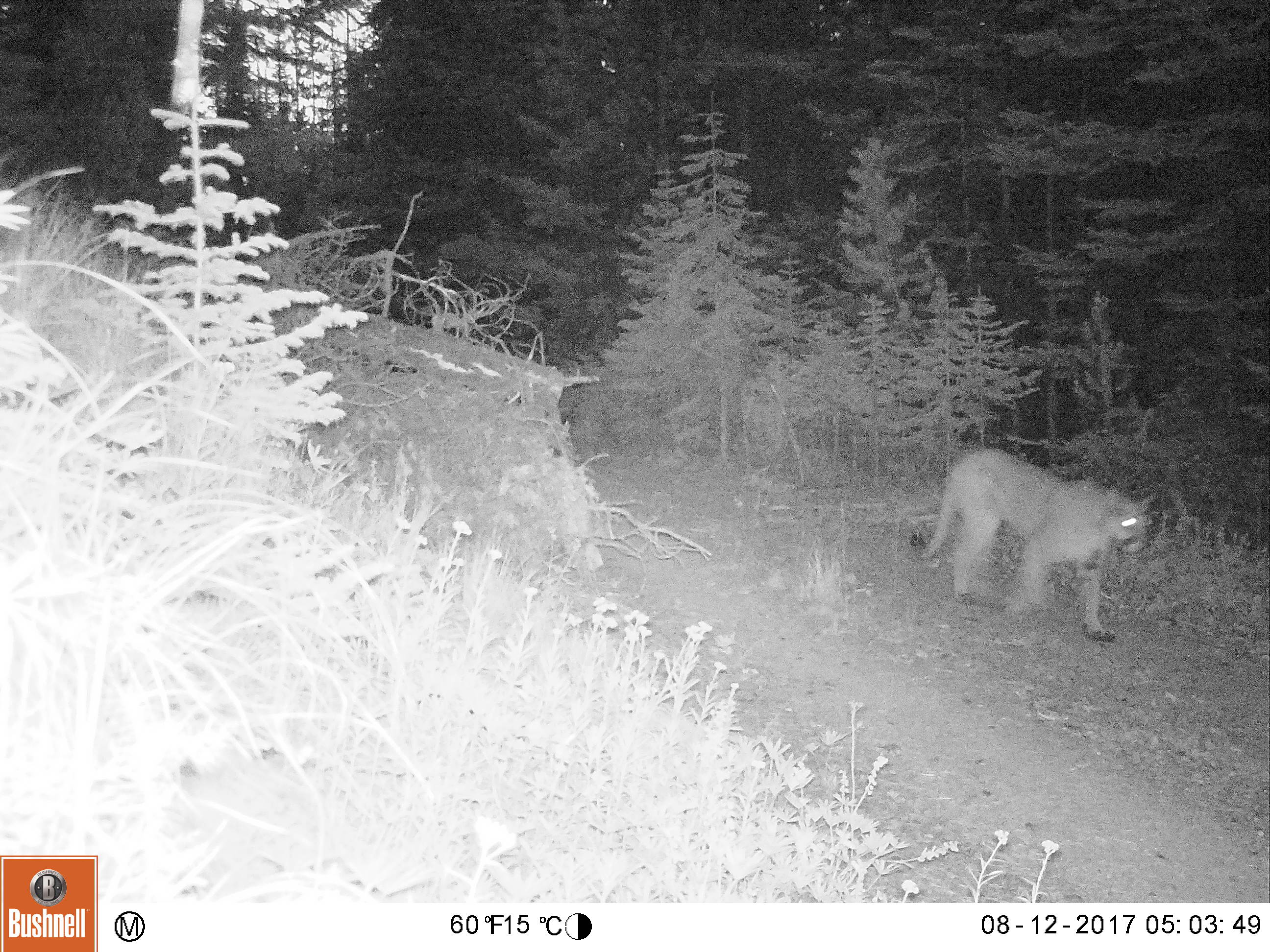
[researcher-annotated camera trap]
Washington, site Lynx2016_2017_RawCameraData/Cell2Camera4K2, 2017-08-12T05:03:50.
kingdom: Animalia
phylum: Chordata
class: Mammalia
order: Carnivora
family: Felidae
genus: Puma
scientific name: Puma concolor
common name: mountain lion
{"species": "Puma concolor (mountain lion)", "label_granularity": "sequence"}